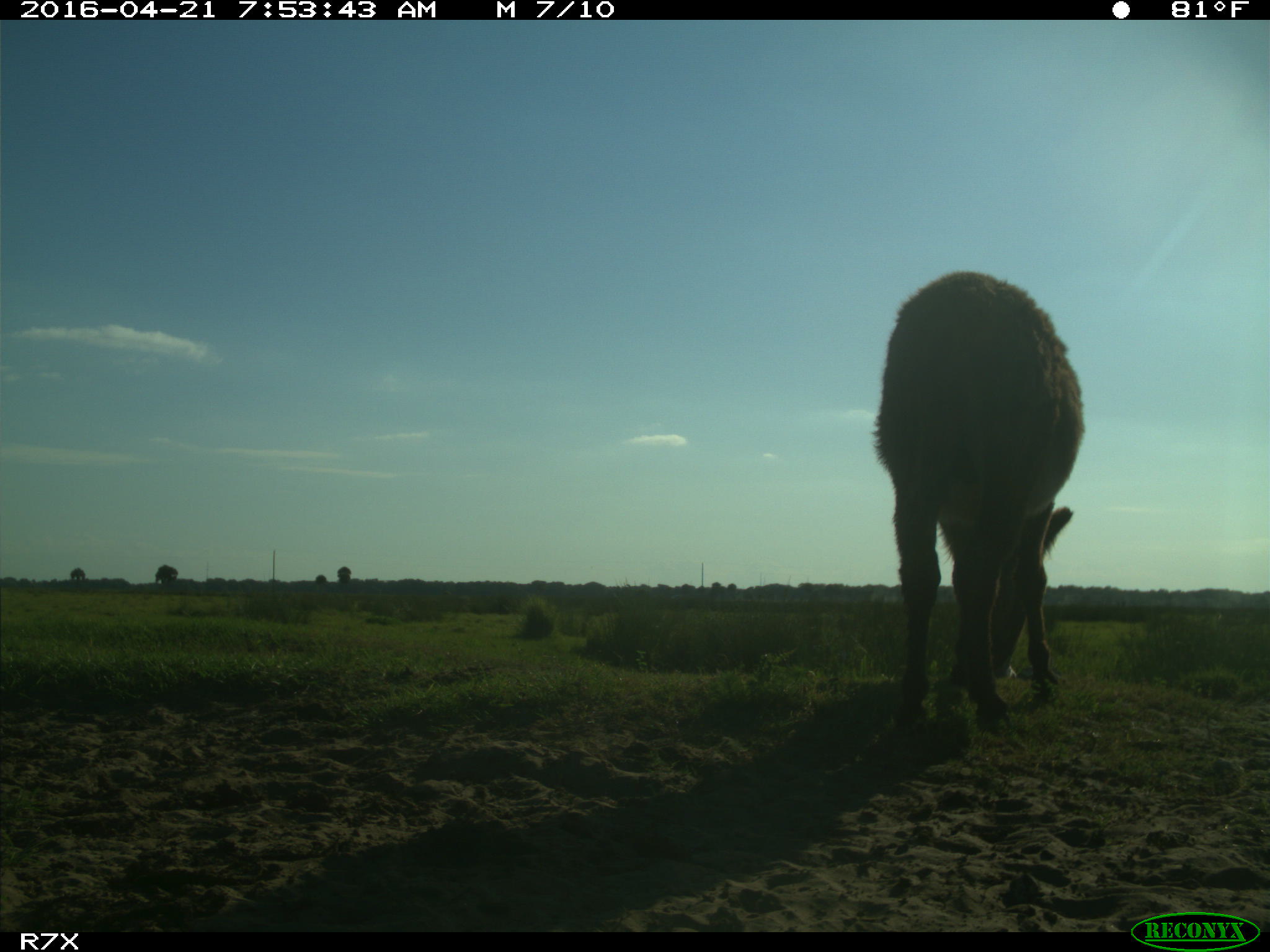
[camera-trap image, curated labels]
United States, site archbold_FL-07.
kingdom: Animalia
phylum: Chordata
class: Mammalia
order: Artiodactyla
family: Bovidae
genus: Bos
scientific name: Bos taurus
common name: domestic cow